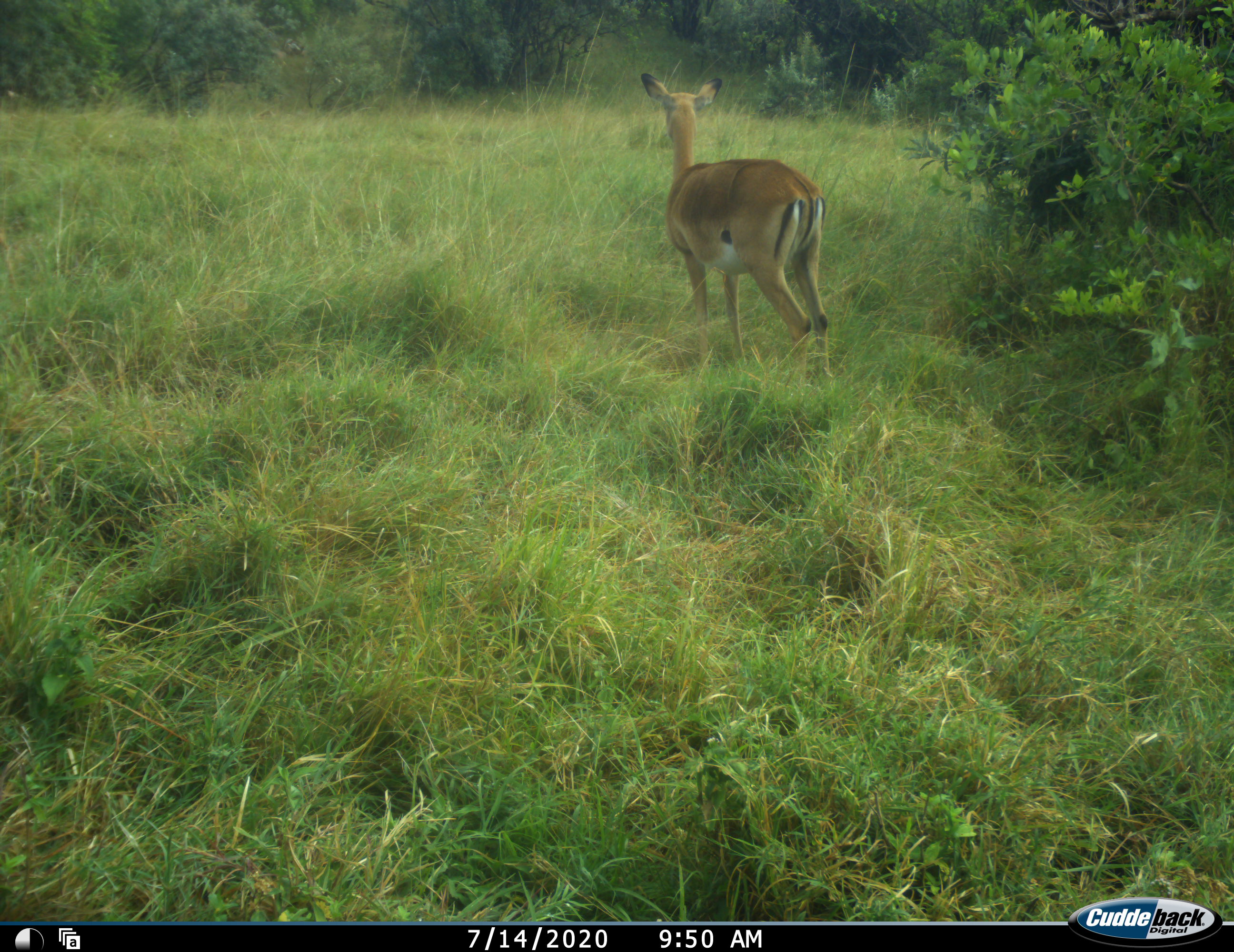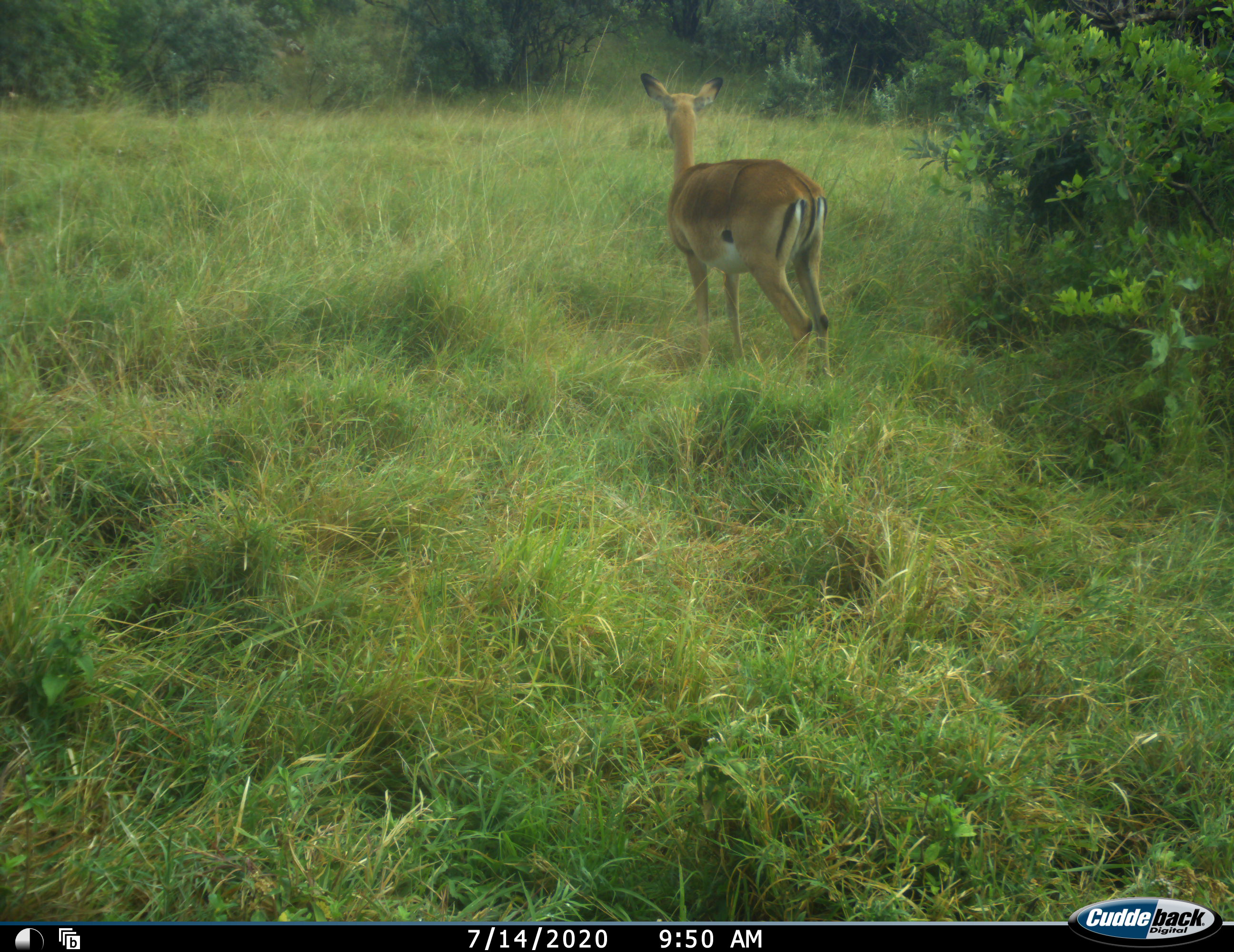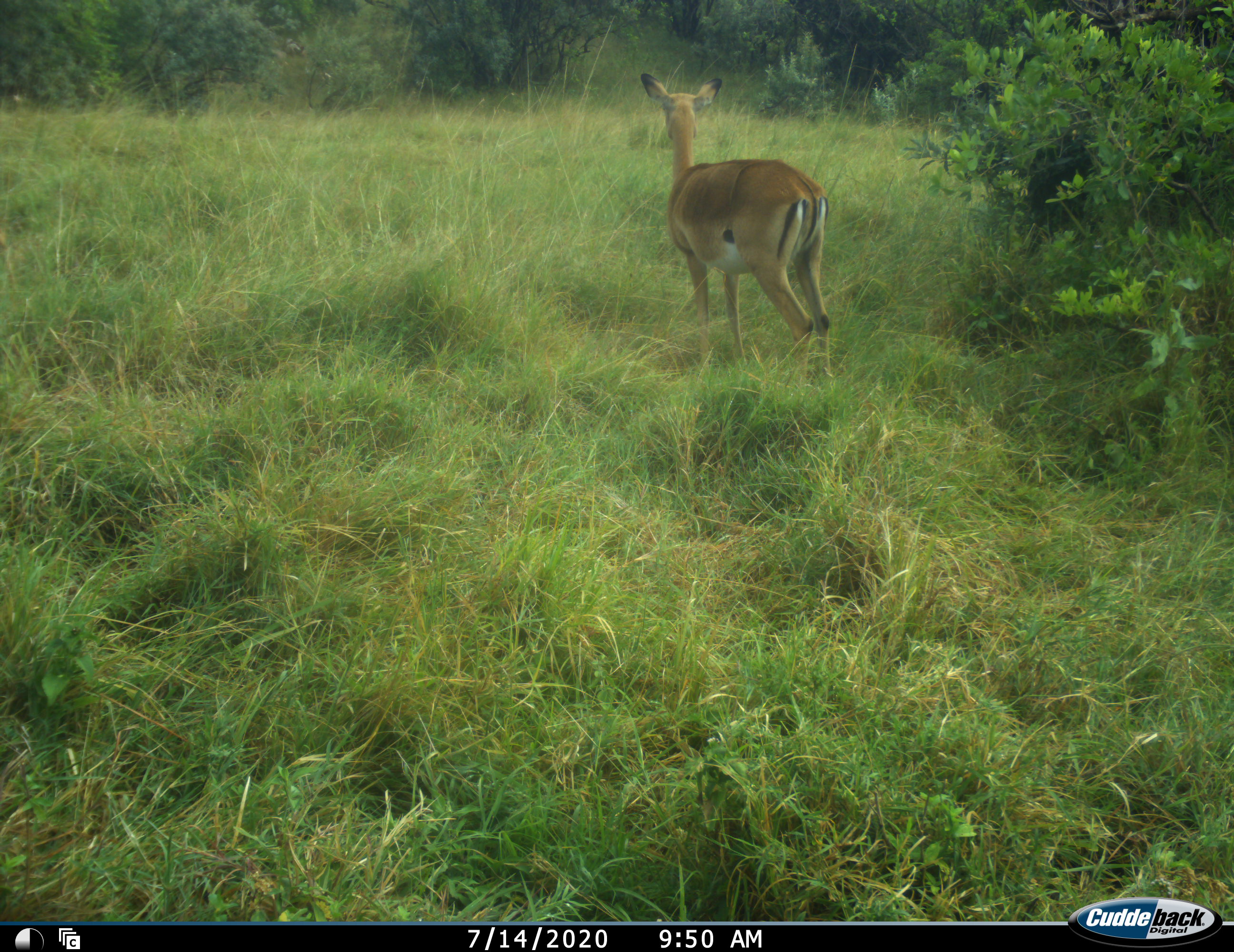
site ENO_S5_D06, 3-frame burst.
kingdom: Animalia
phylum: Chordata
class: Mammalia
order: Artiodactyla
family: Bovidae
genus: Aepyceros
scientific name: Aepyceros melampus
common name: impala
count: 1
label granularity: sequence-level